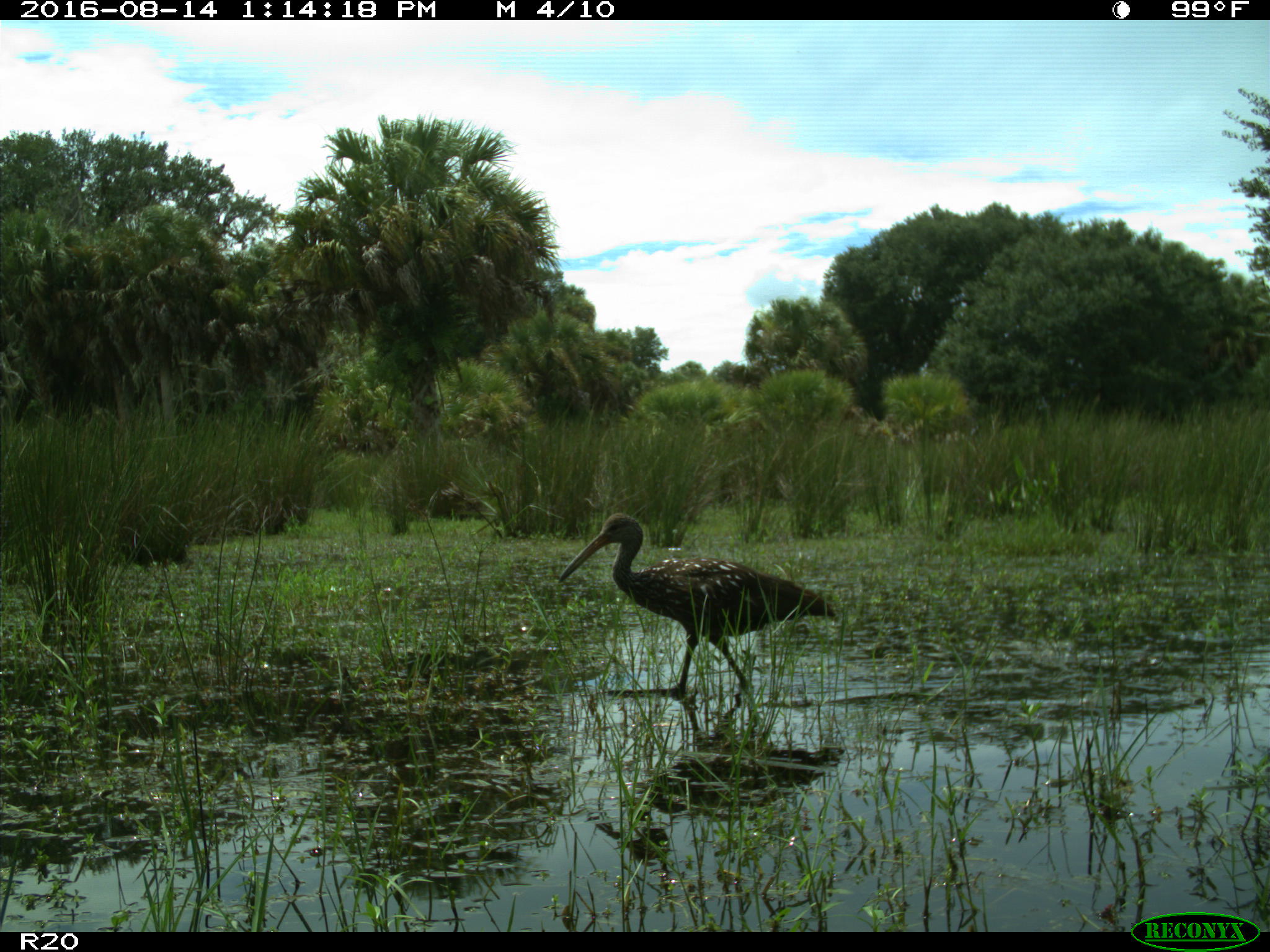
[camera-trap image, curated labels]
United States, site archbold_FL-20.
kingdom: Animalia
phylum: Chordata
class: Aves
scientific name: Aves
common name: birds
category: unidentified bird